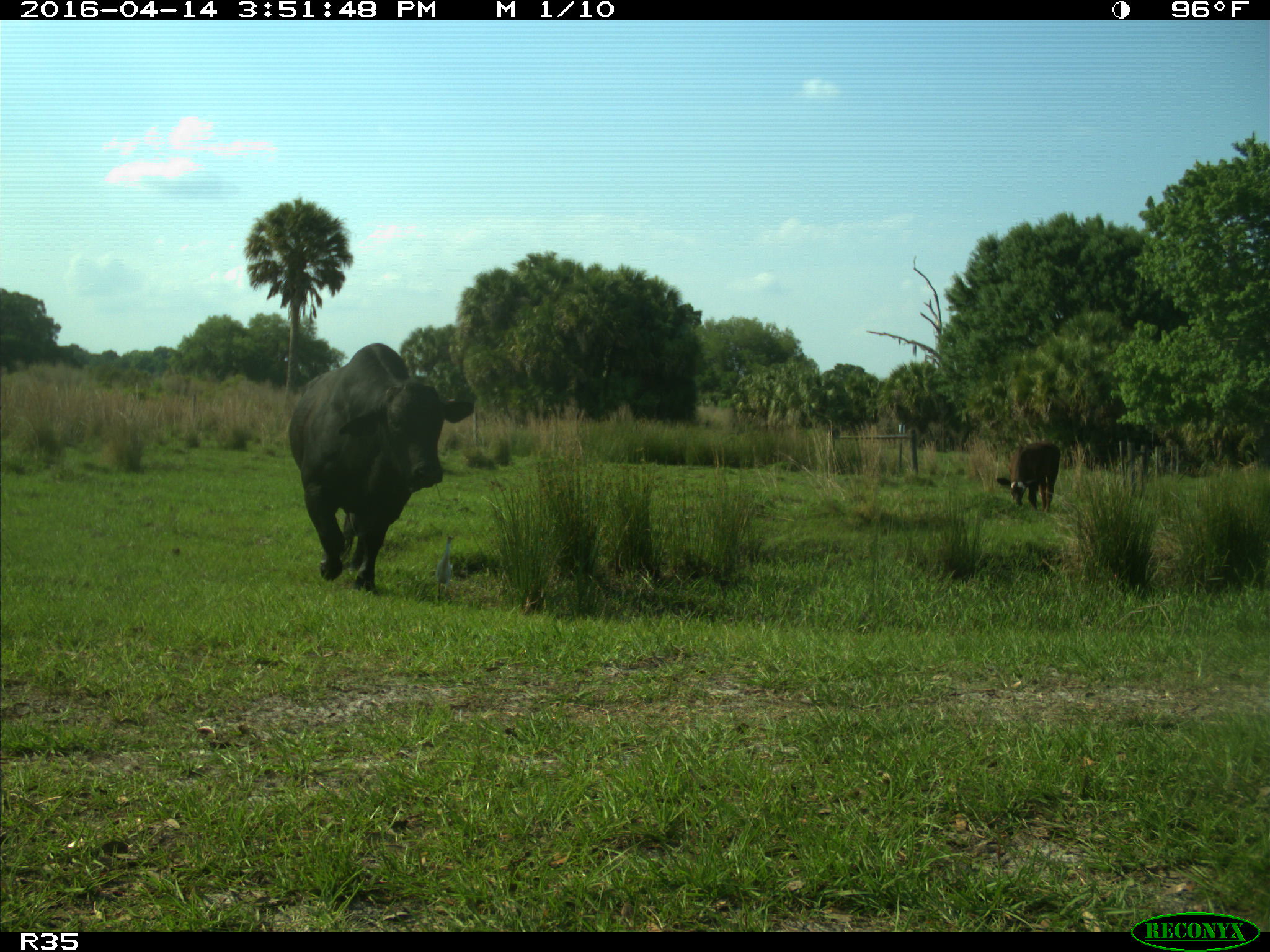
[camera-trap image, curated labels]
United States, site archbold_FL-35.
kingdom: Animalia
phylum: Chordata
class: Mammalia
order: Artiodactyla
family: Bovidae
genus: Bos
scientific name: Bos taurus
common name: domestic cow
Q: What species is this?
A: Bos taurus (domestic cow).